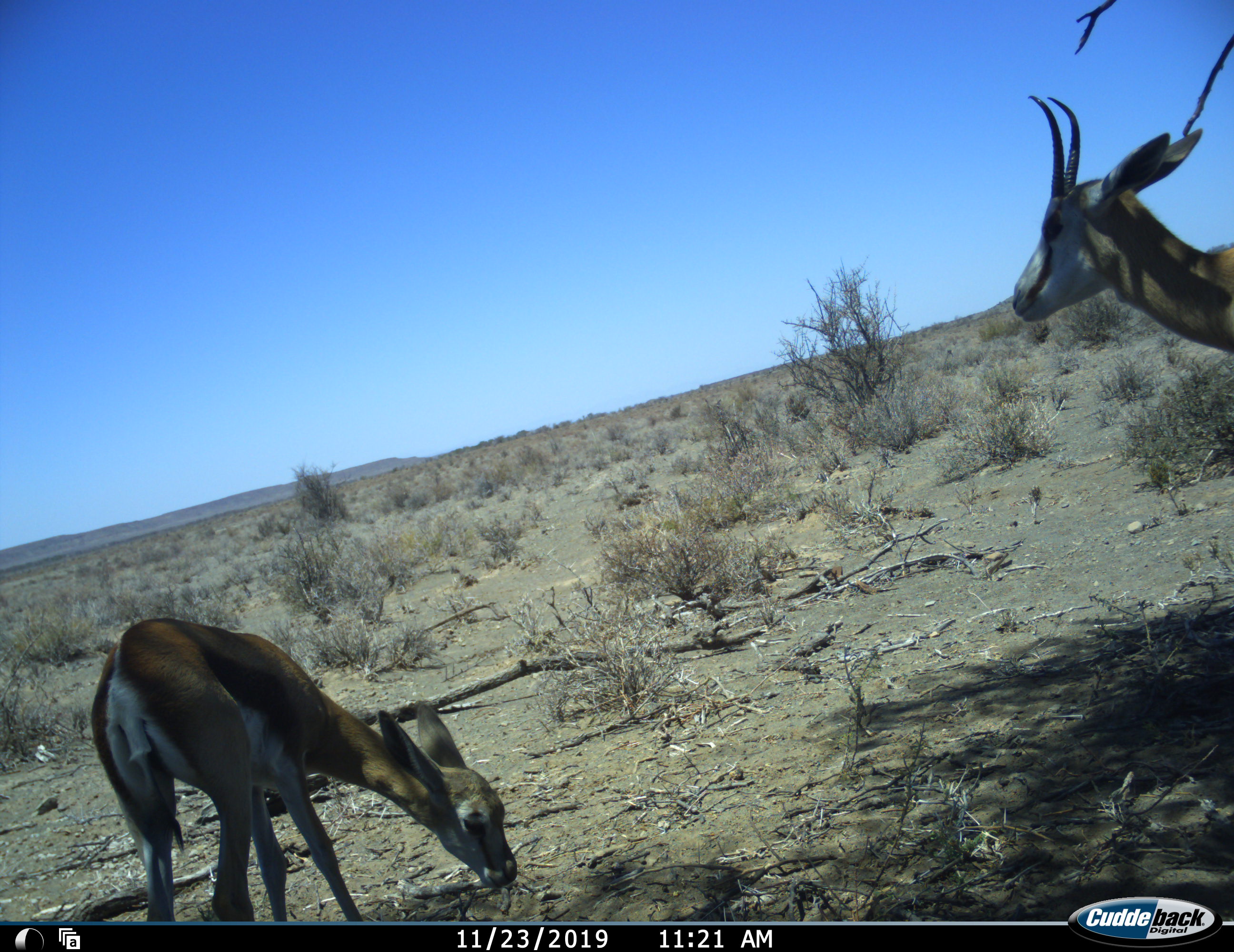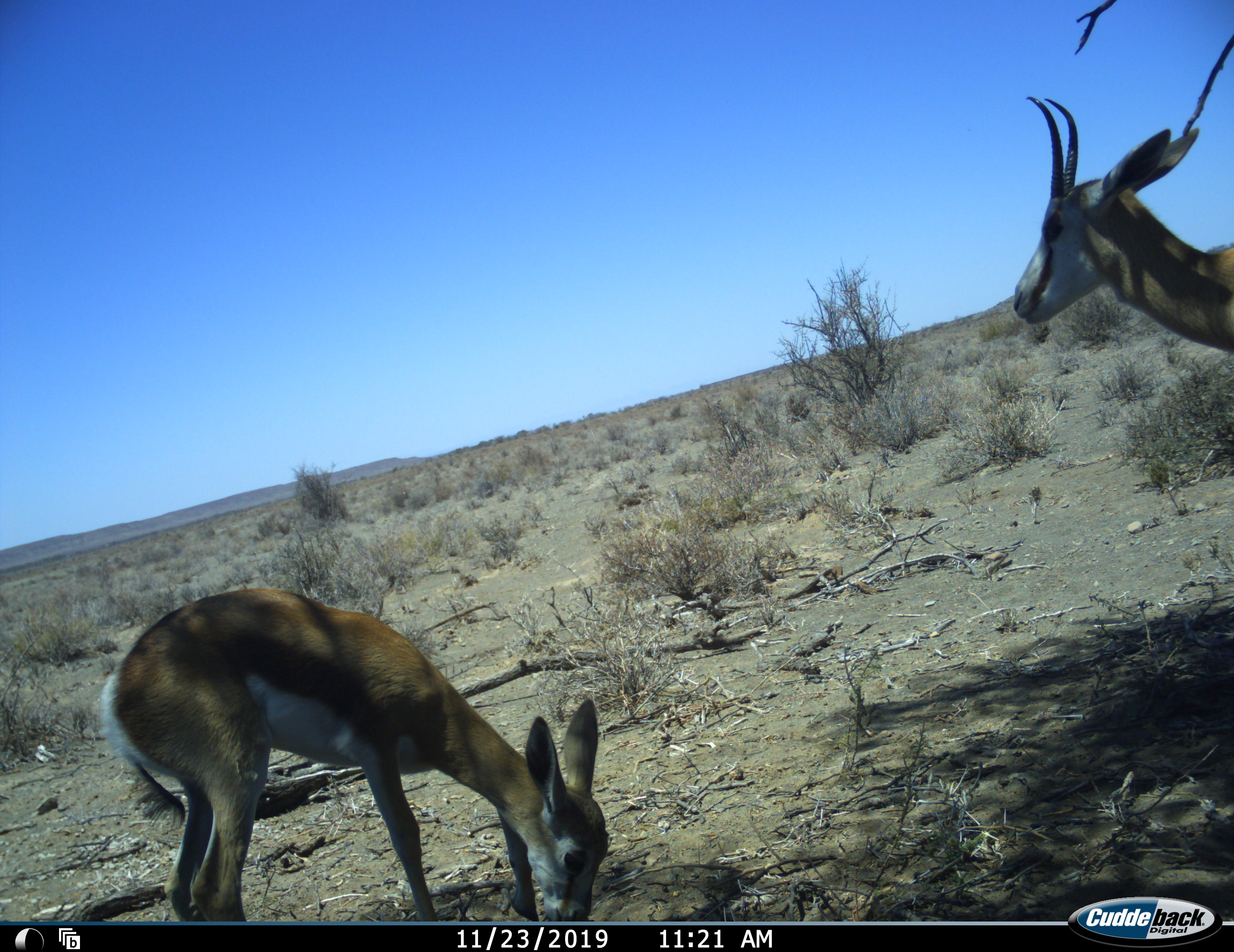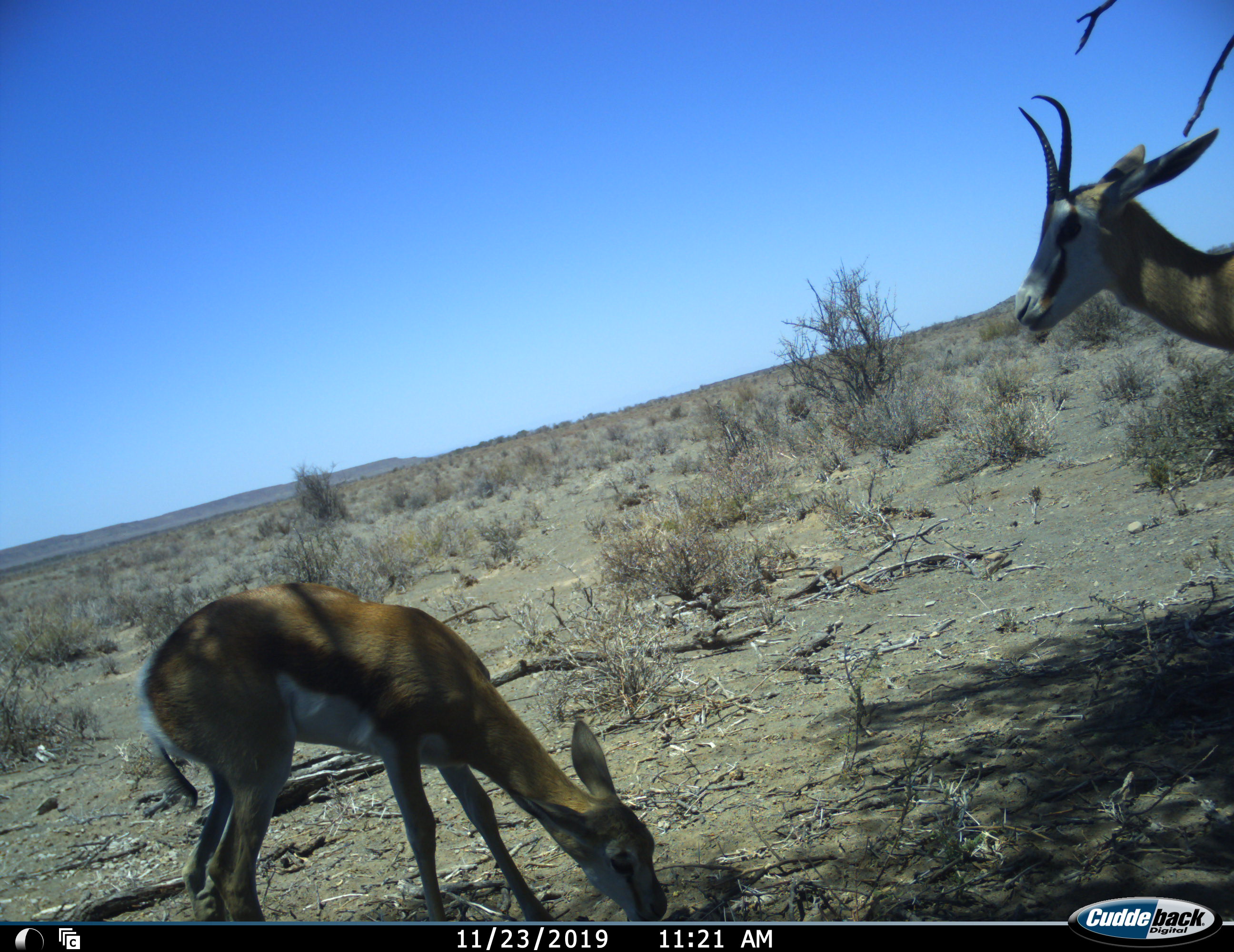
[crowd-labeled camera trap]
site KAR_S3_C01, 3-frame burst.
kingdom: Animalia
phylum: Chordata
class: Mammalia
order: Artiodactyla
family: Bovidae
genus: Antidorcas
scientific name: Antidorcas marsupialis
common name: springbok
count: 2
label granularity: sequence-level